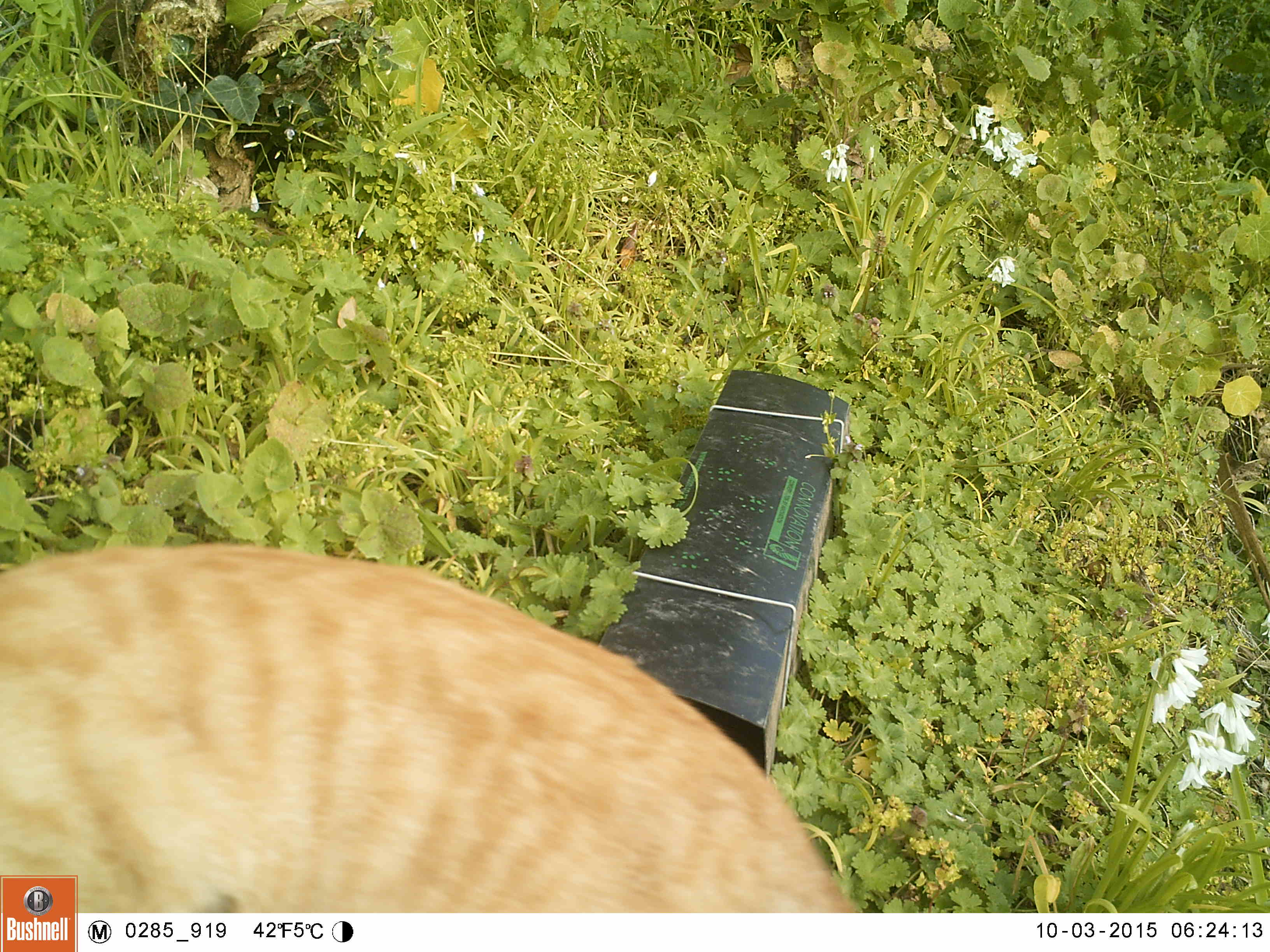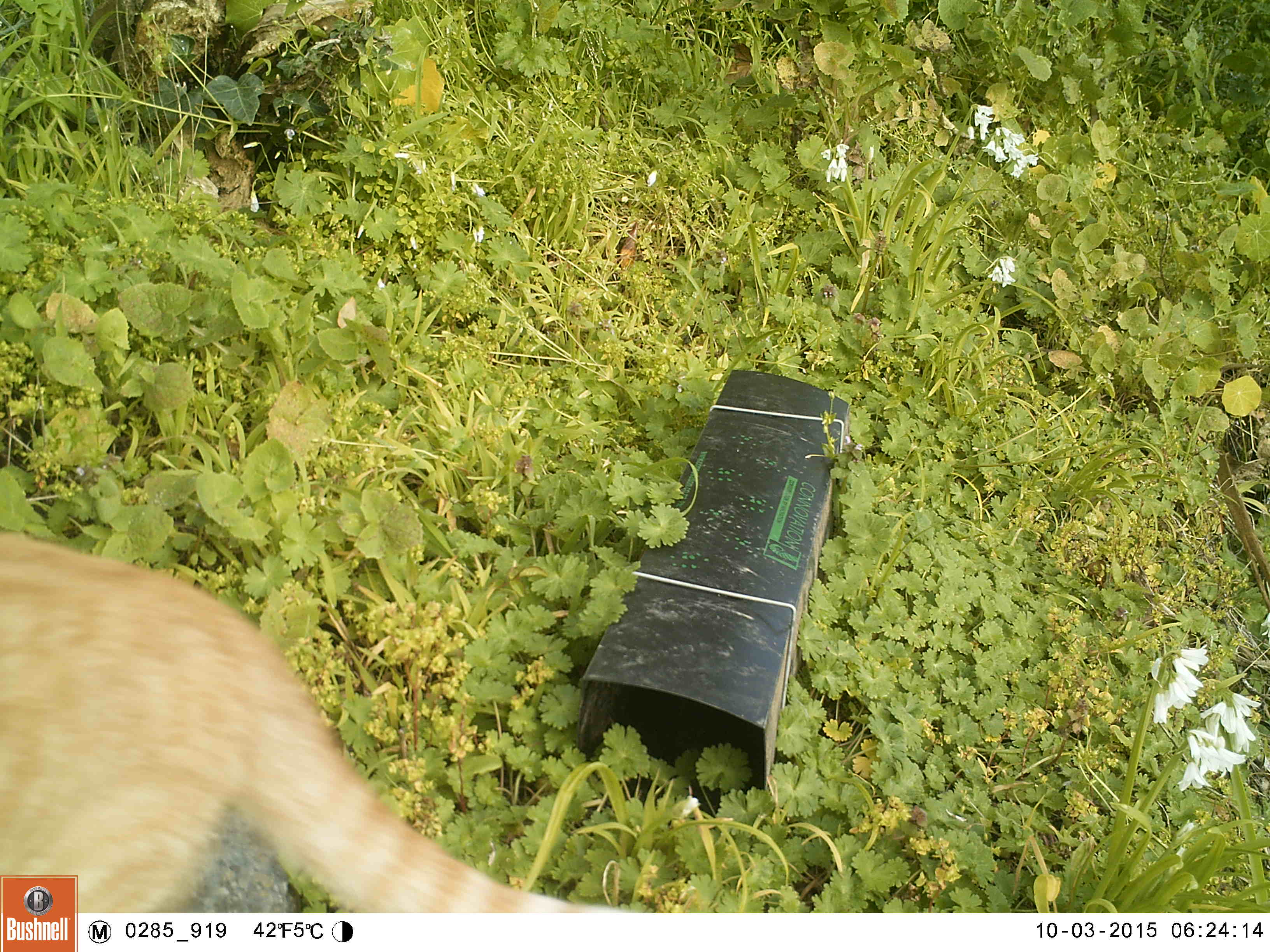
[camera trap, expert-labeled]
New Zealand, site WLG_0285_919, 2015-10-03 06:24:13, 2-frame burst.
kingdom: Animalia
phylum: Chordata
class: Mammalia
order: Carnivora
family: Felidae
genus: Felis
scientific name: Felis catus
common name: domestic cat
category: cat